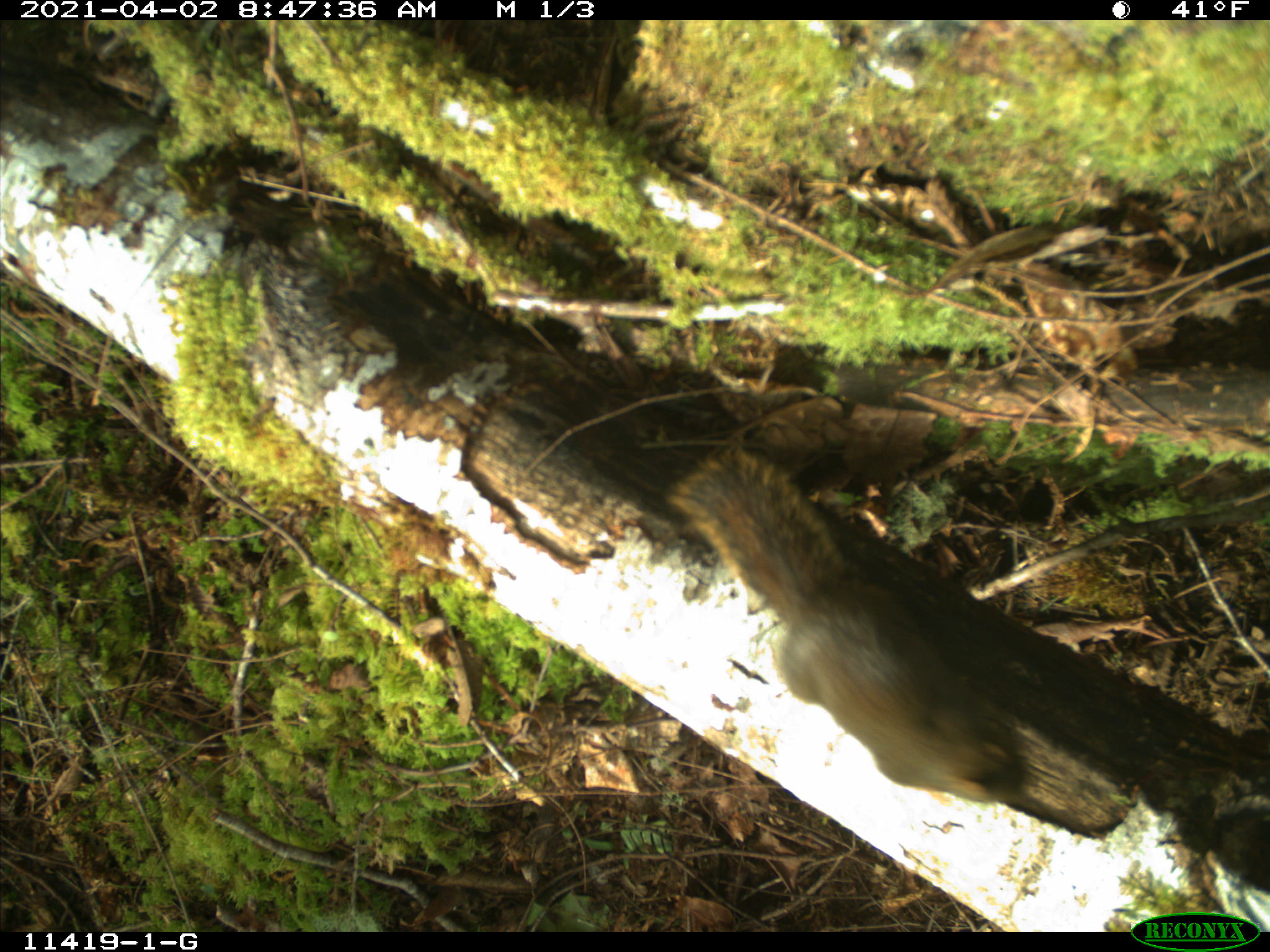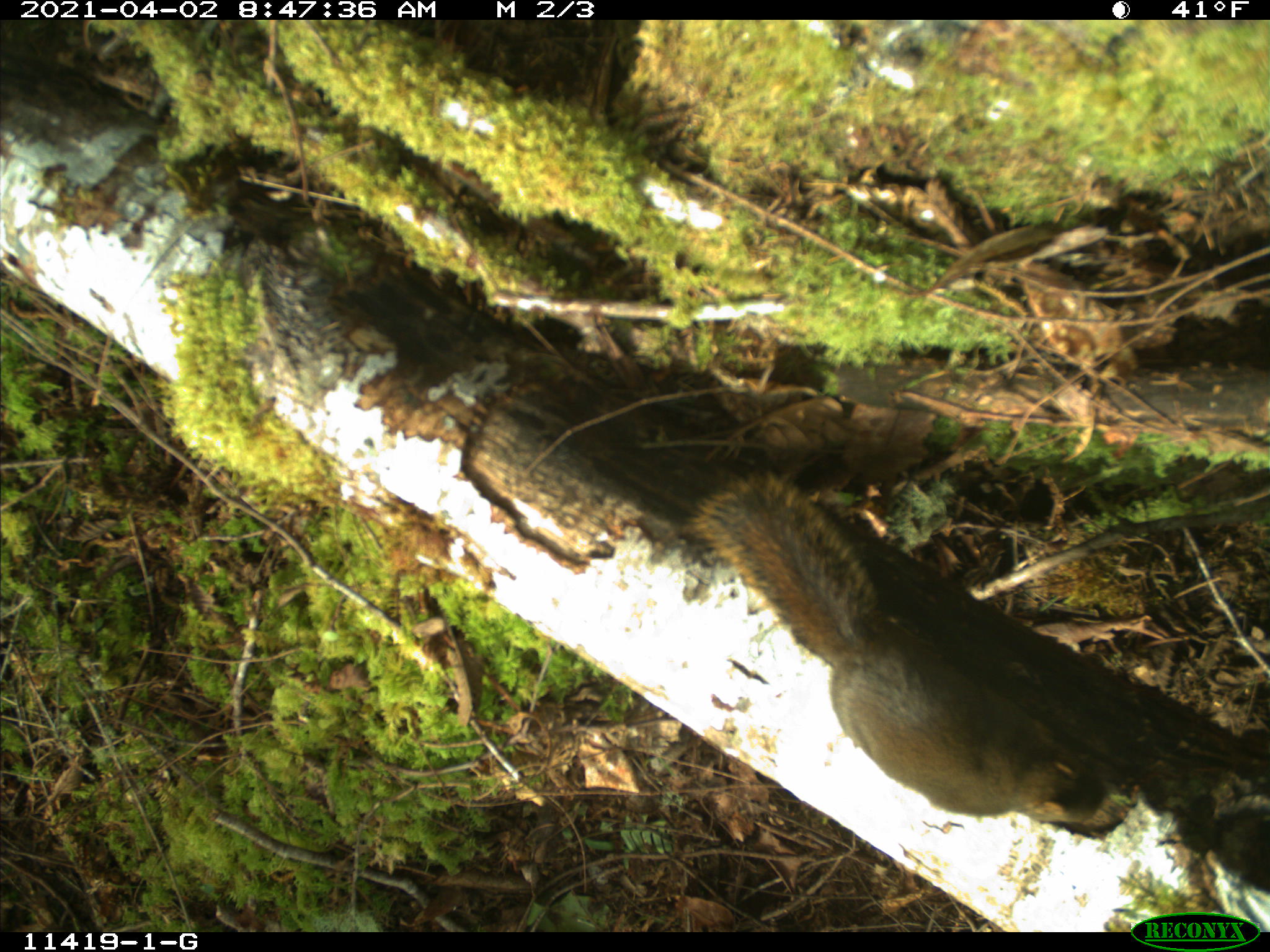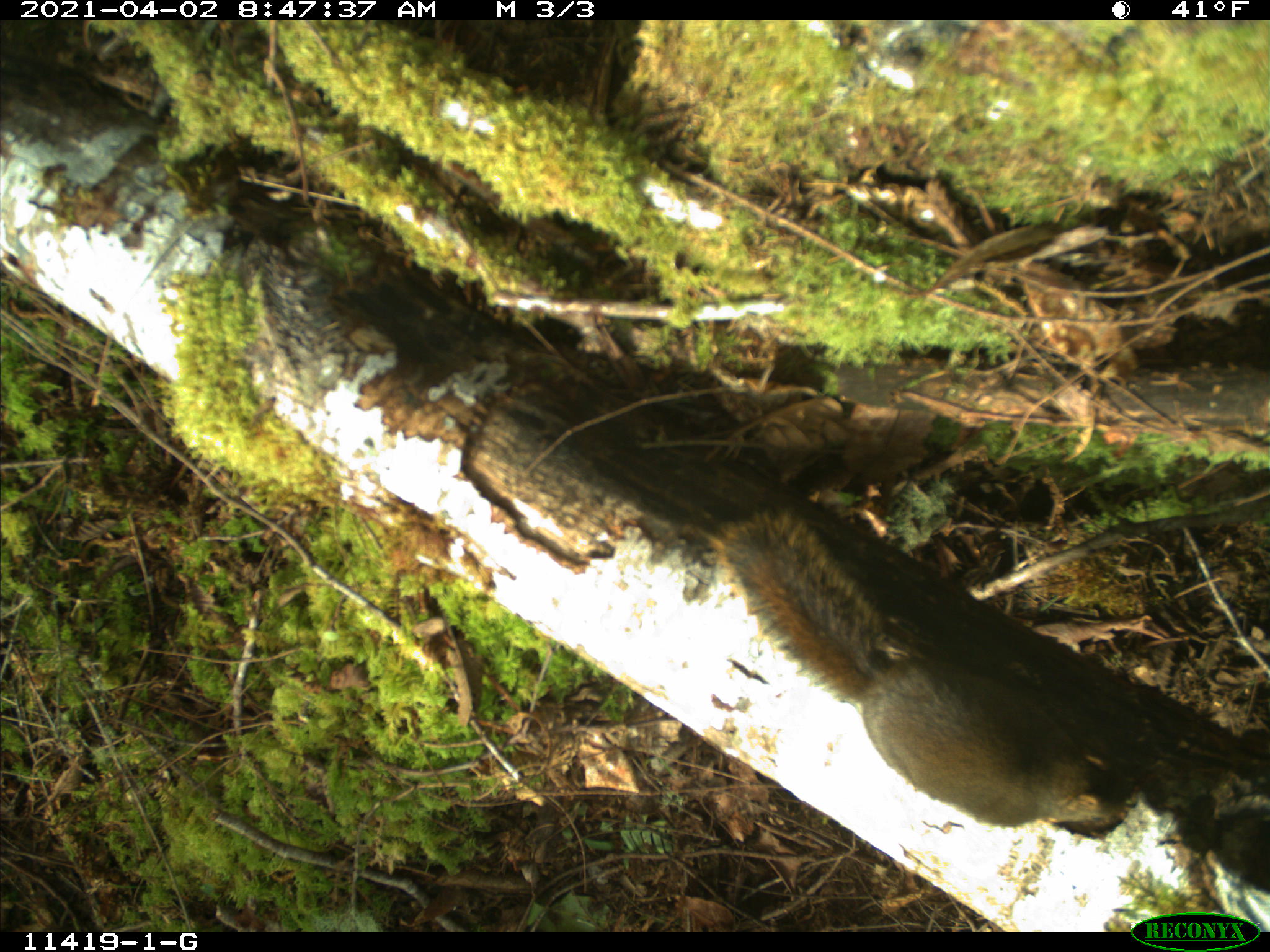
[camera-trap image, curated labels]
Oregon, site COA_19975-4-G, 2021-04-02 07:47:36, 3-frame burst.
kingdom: Animalia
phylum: Chordata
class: Mammalia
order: Rodentia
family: Sciuridae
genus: Tamiasciurus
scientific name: Tamiasciurus douglasii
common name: douglas squirrel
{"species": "douglas squirrel (Tamiasciurus douglasii)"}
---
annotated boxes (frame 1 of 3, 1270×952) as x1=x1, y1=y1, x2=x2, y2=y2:
douglas squirrel: x1=669, y1=442, x2=1034, y2=820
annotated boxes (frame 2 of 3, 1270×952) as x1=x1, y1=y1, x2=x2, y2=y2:
douglas squirrel: x1=686, y1=468, x2=1154, y2=833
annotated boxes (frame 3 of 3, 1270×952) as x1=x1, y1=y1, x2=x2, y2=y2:
douglas squirrel: x1=713, y1=498, x2=1135, y2=832